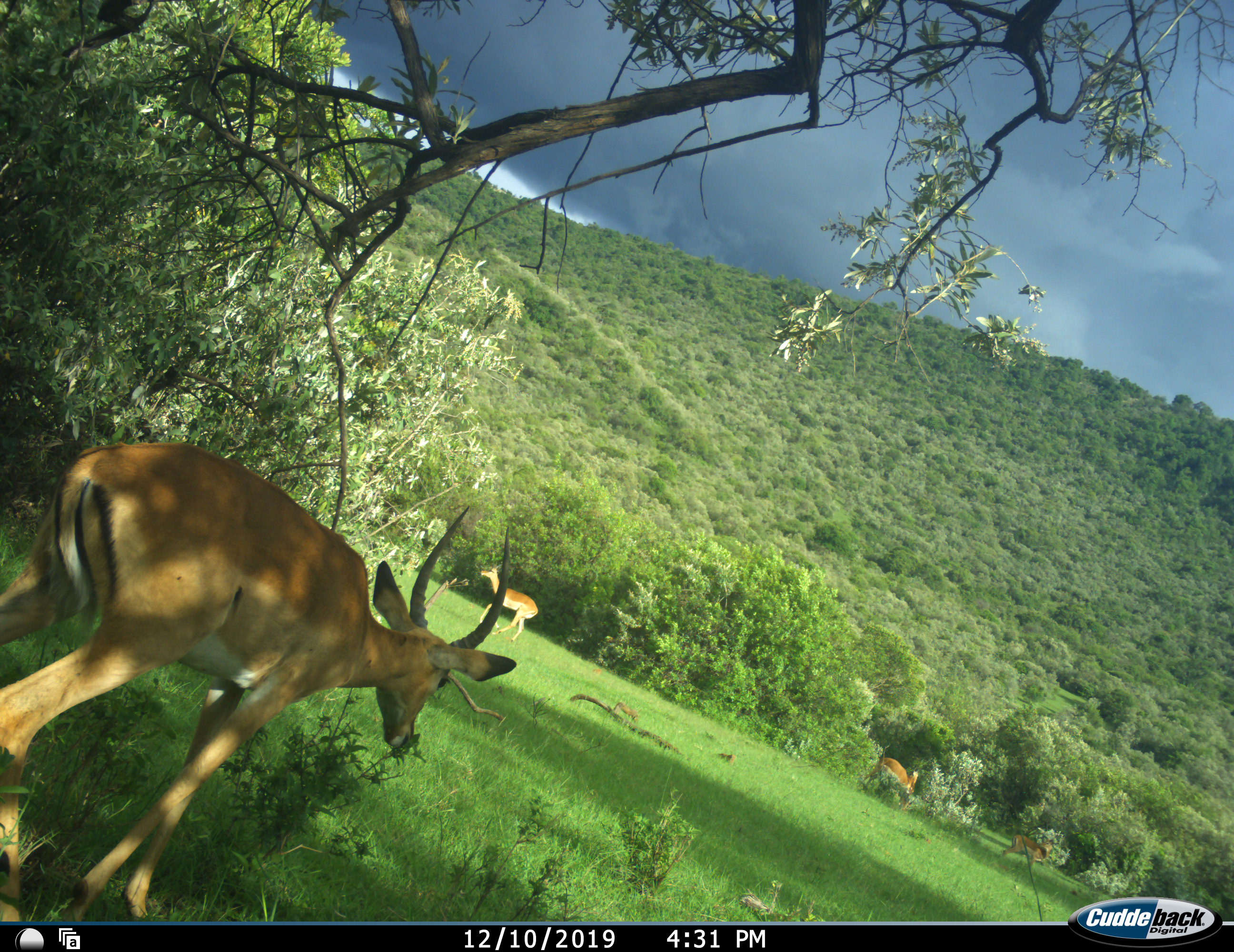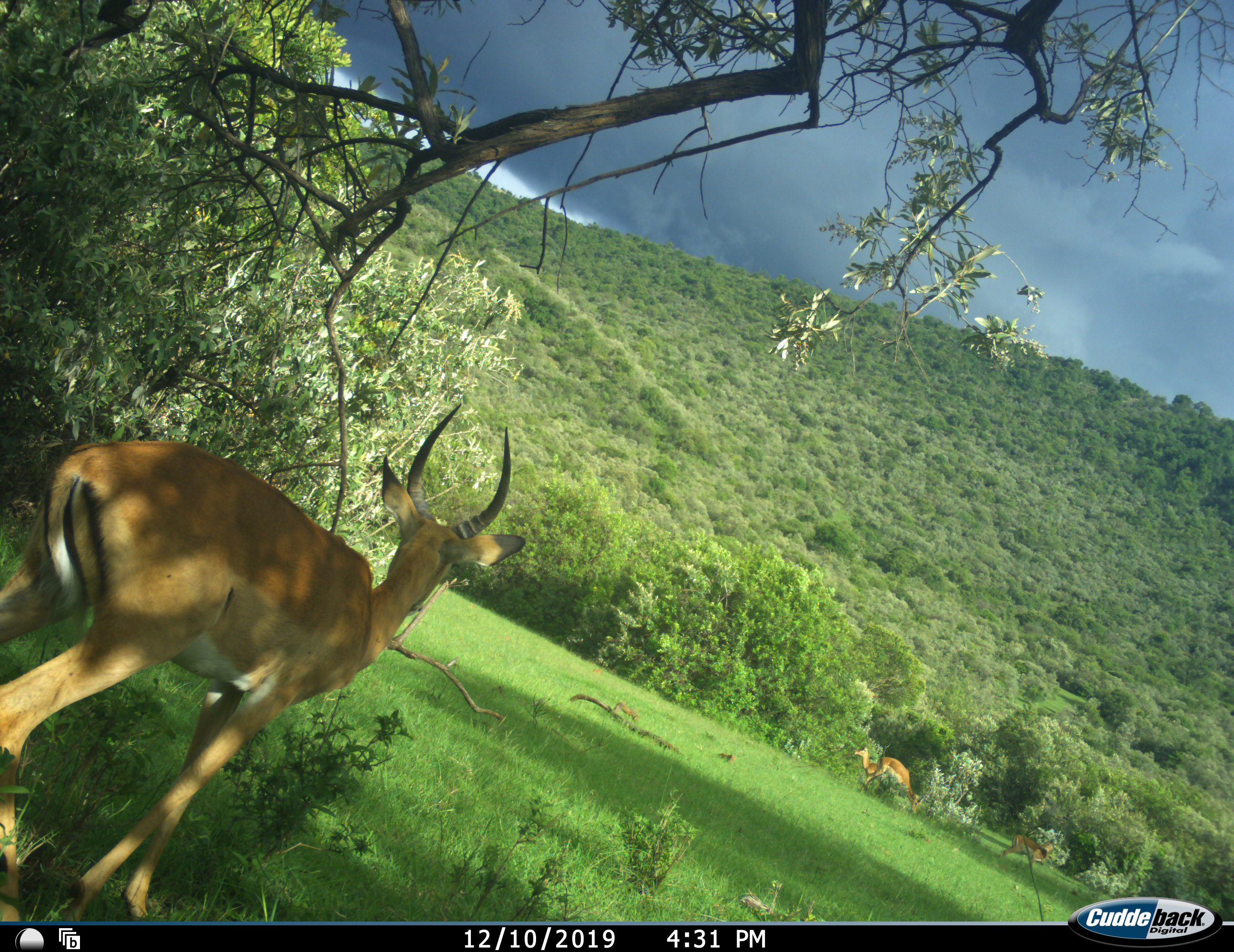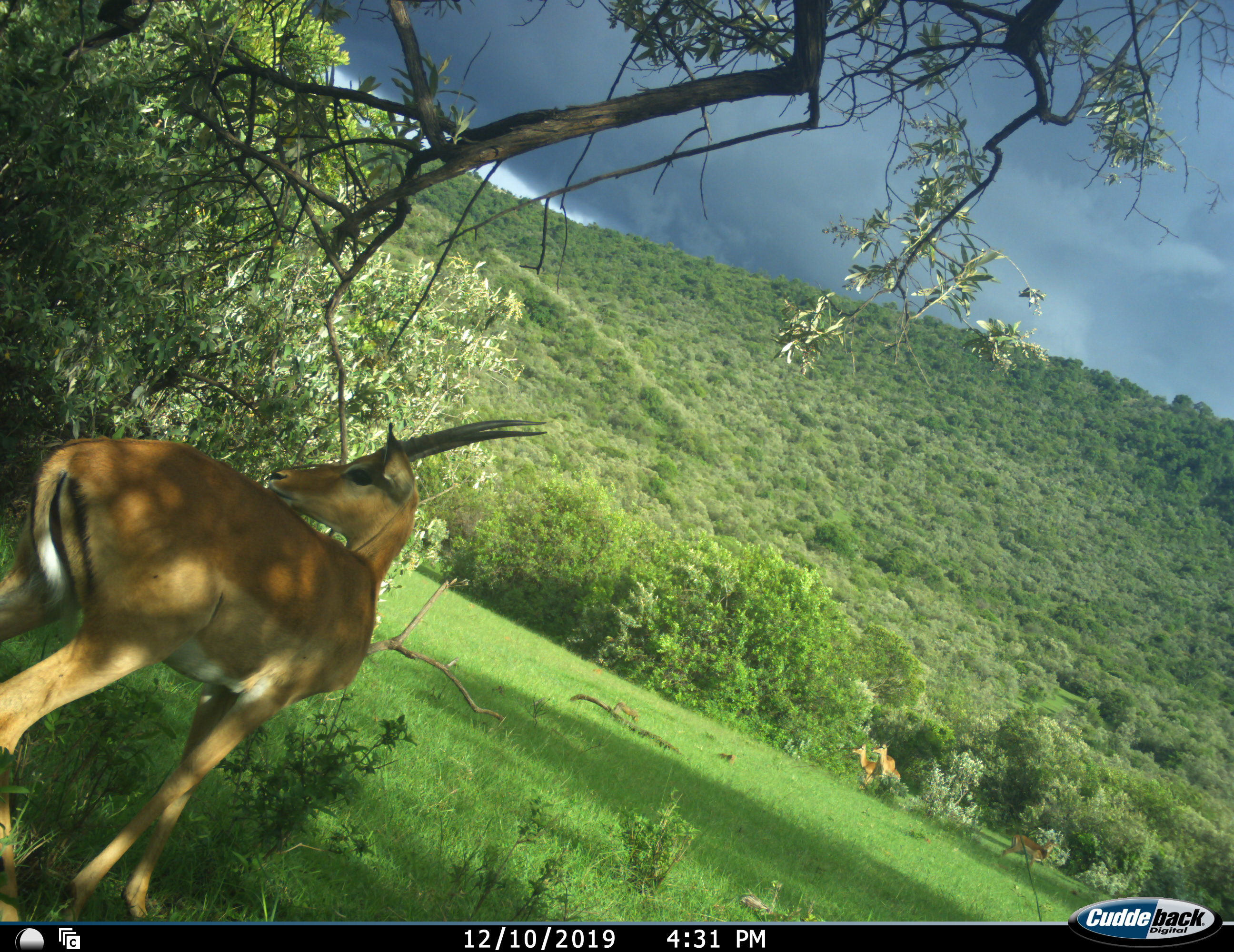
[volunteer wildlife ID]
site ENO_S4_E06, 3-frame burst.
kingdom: Animalia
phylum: Chordata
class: Mammalia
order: Artiodactyla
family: Bovidae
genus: Aepyceros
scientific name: Aepyceros melampus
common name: impala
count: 5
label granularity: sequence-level